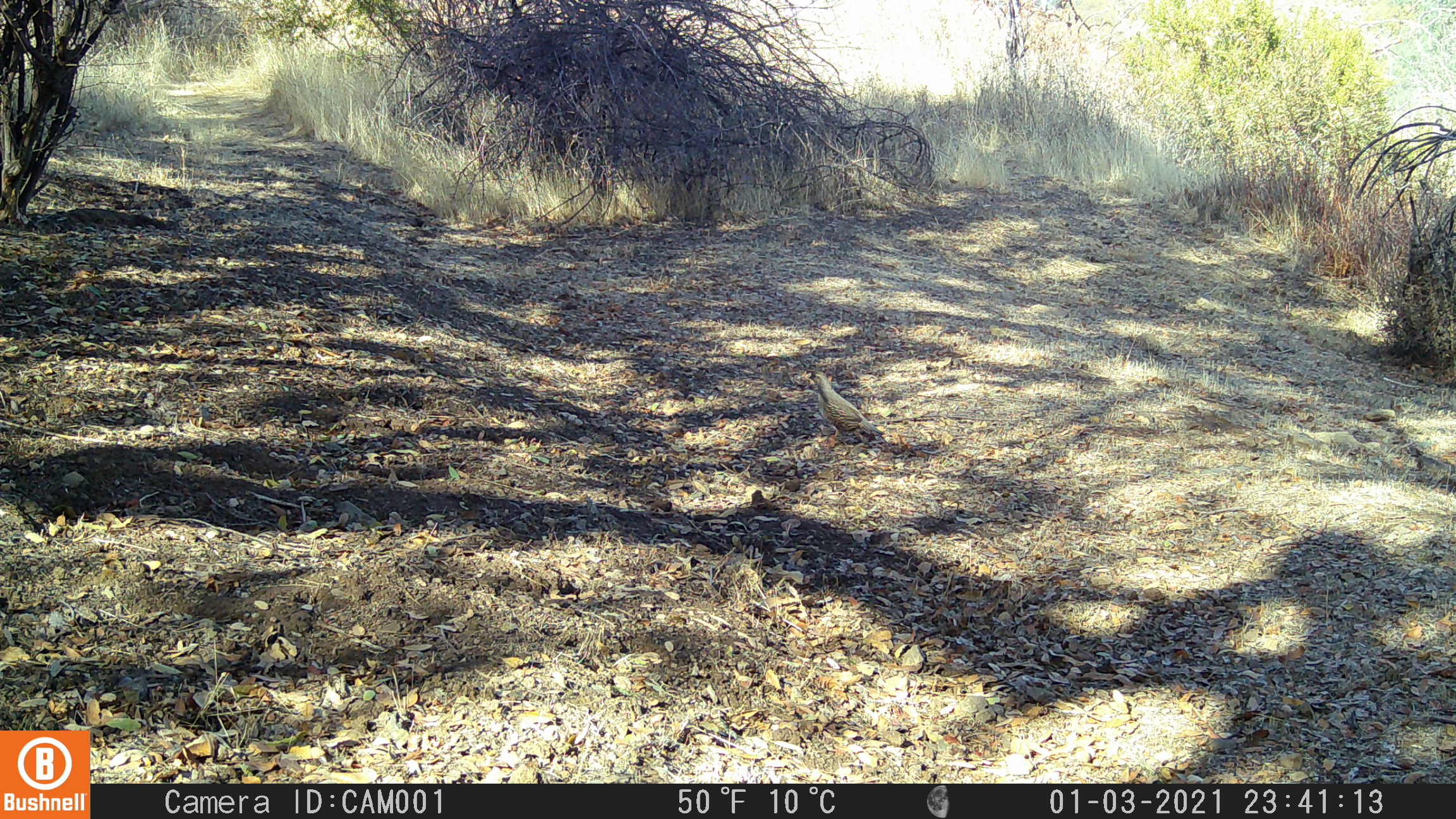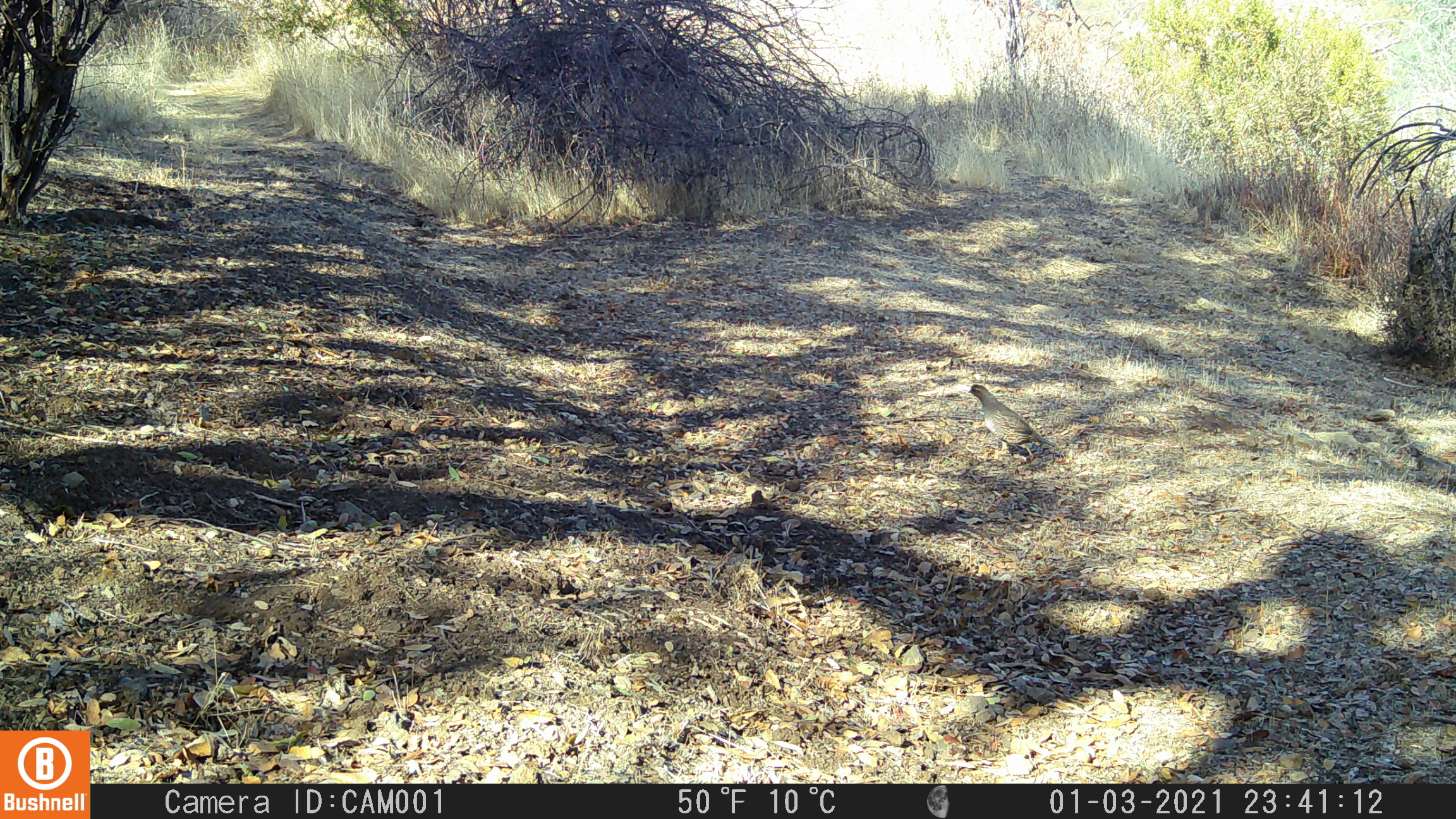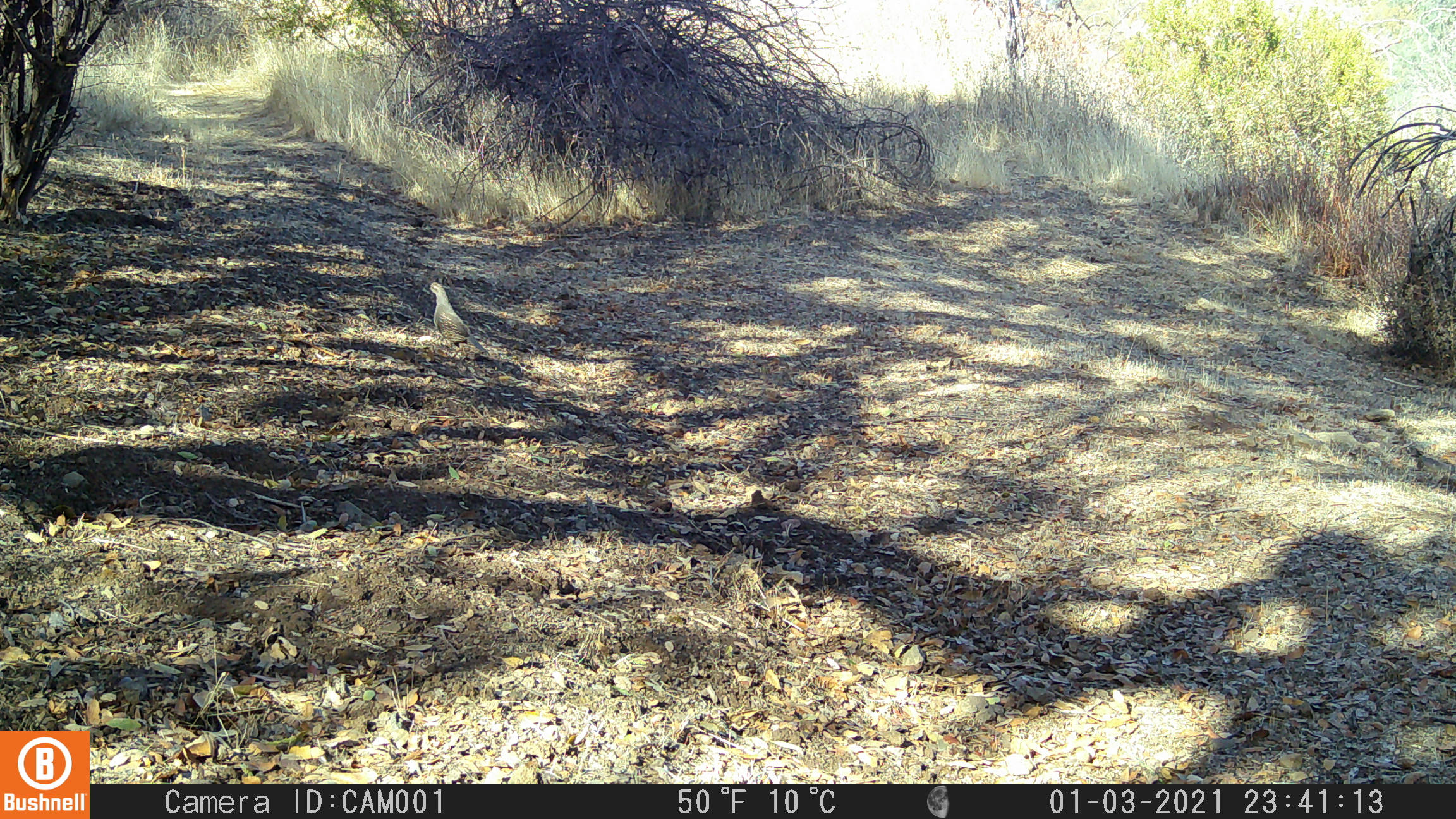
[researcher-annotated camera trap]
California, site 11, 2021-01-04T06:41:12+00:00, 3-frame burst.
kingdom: Animalia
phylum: Chordata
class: Aves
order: Galliformes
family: Odontophoridae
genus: Callipepla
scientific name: Callipepla californica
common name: california quail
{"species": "california quail (Callipepla californica)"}